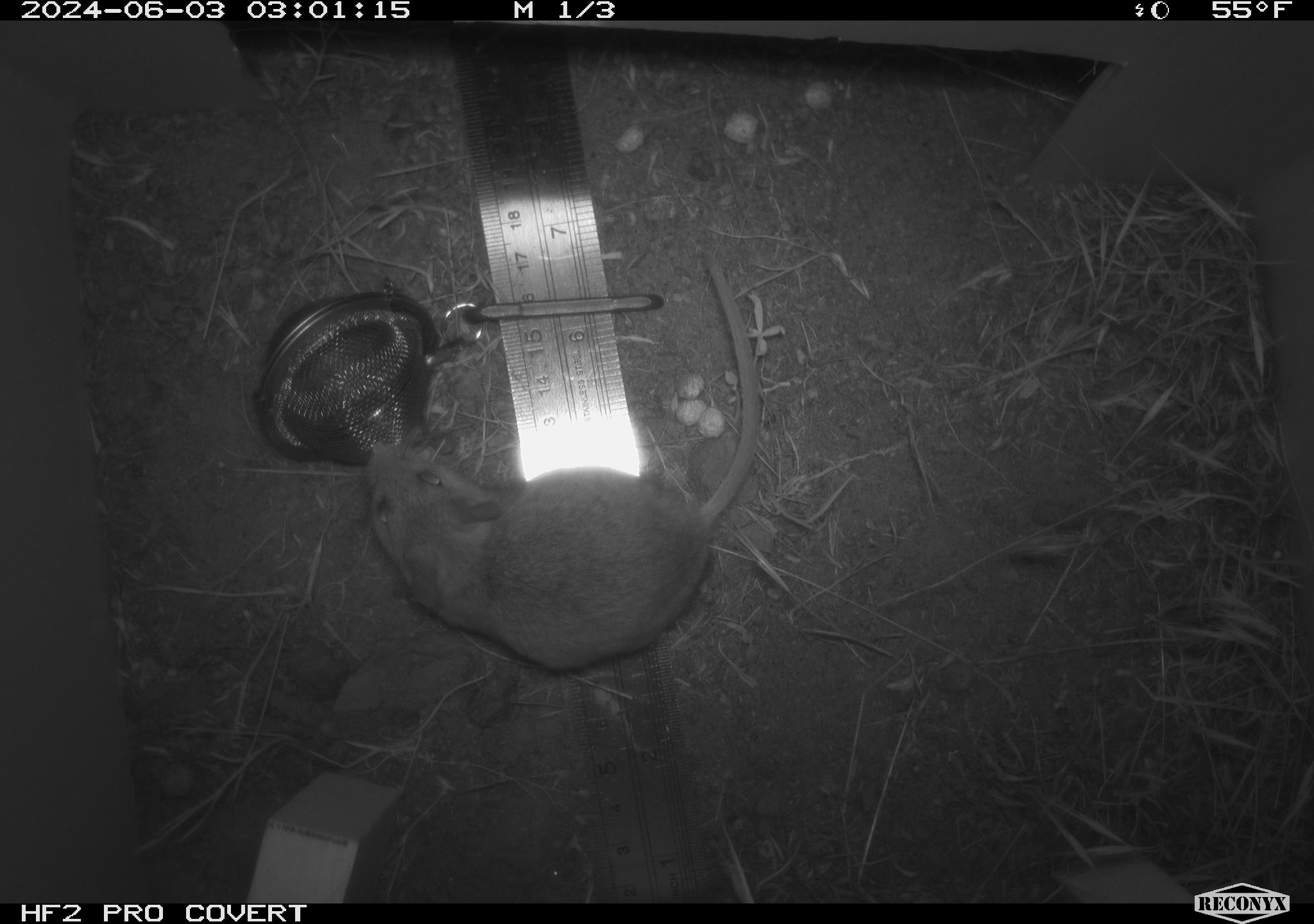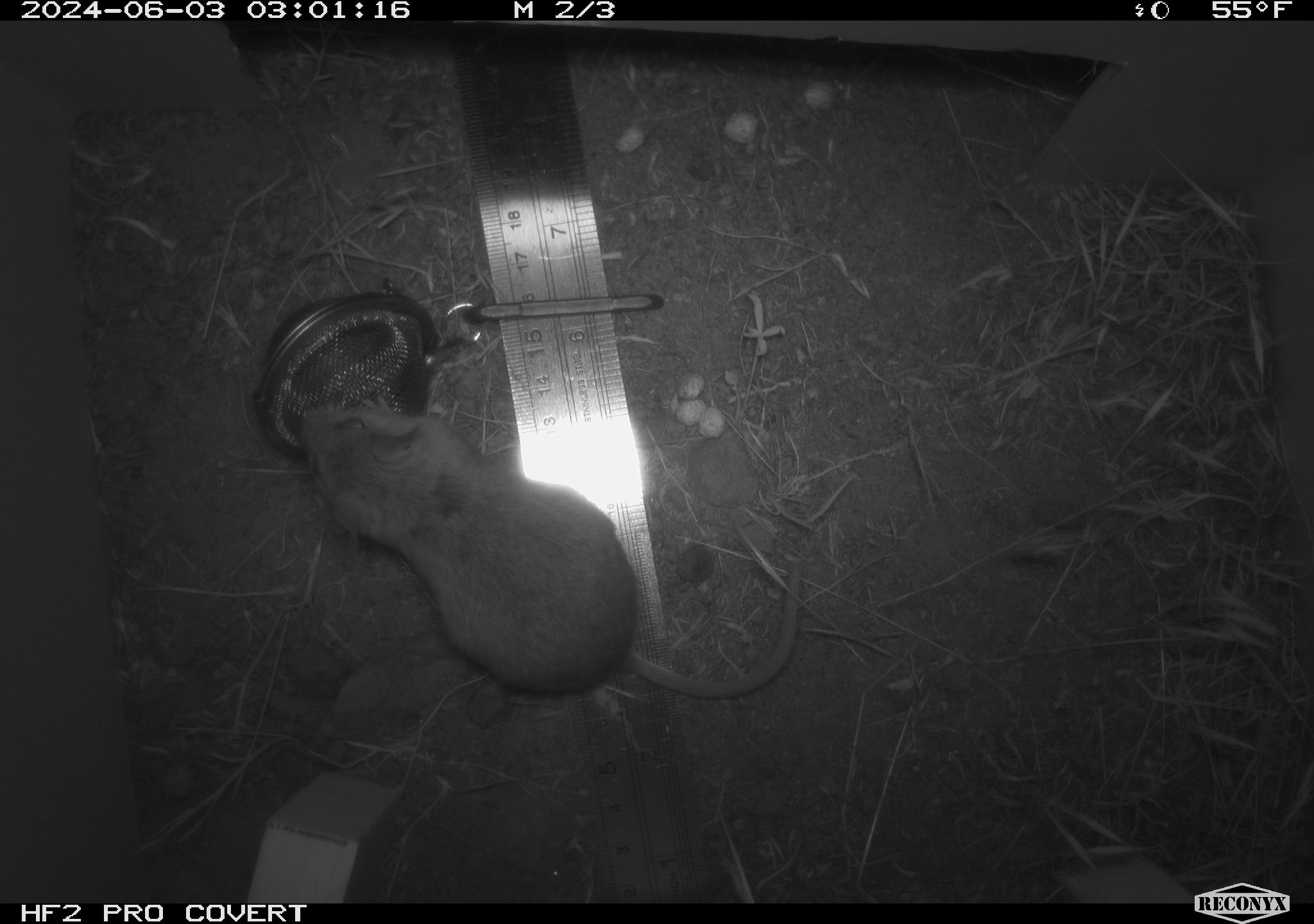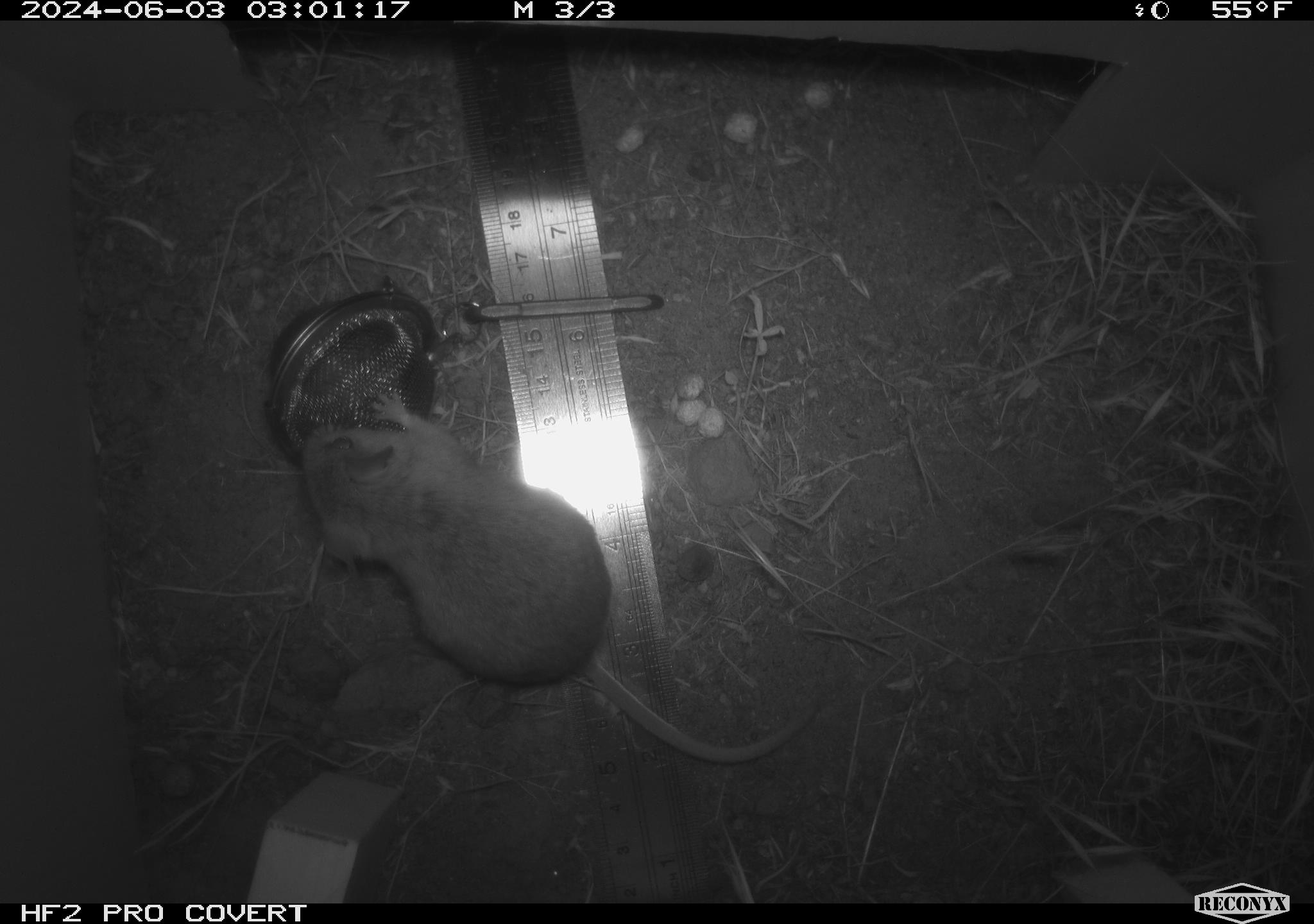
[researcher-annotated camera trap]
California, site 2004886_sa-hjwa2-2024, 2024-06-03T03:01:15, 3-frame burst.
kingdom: Animalia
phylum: Chordata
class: Mammalia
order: Rodentia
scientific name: Rodentia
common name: rodent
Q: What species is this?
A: Rodent (Rodentia).